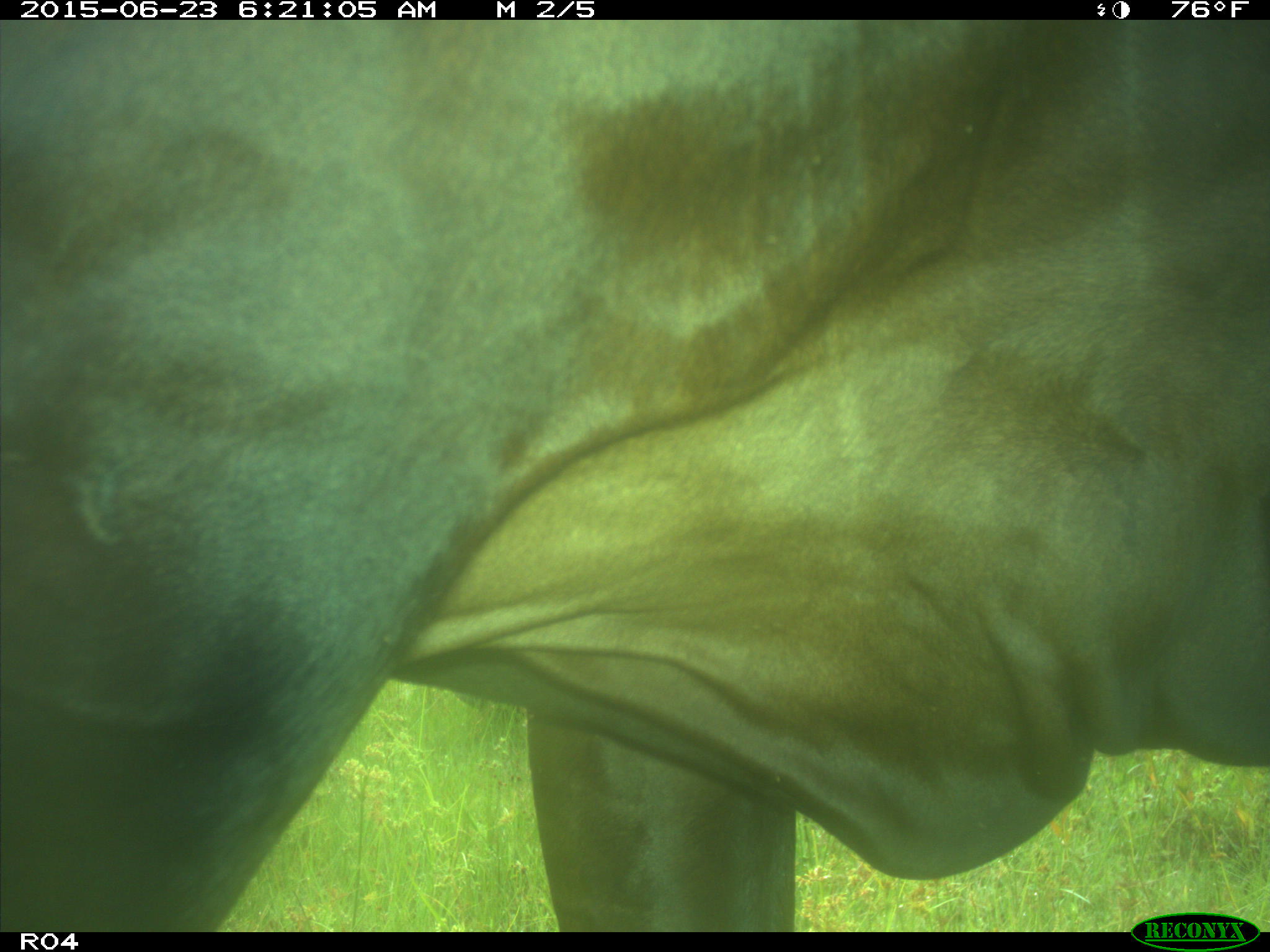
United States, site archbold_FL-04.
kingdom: Animalia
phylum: Chordata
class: Mammalia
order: Artiodactyla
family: Bovidae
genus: Bos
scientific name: Bos taurus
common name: domestic cow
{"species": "Bos taurus (domestic cow)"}